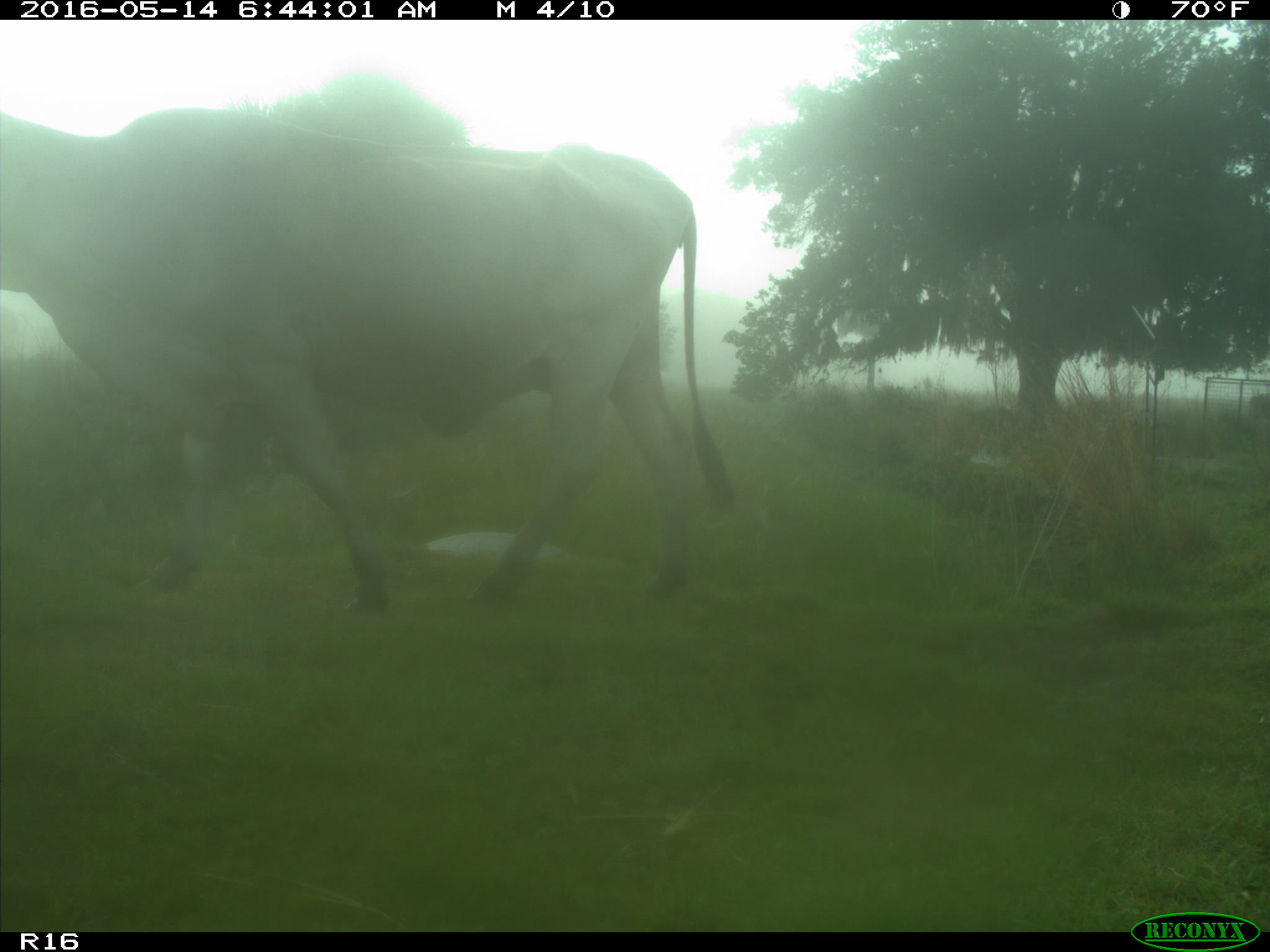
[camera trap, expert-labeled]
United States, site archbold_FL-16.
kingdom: Animalia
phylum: Chordata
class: Mammalia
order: Artiodactyla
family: Bovidae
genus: Bos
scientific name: Bos taurus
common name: domestic cow